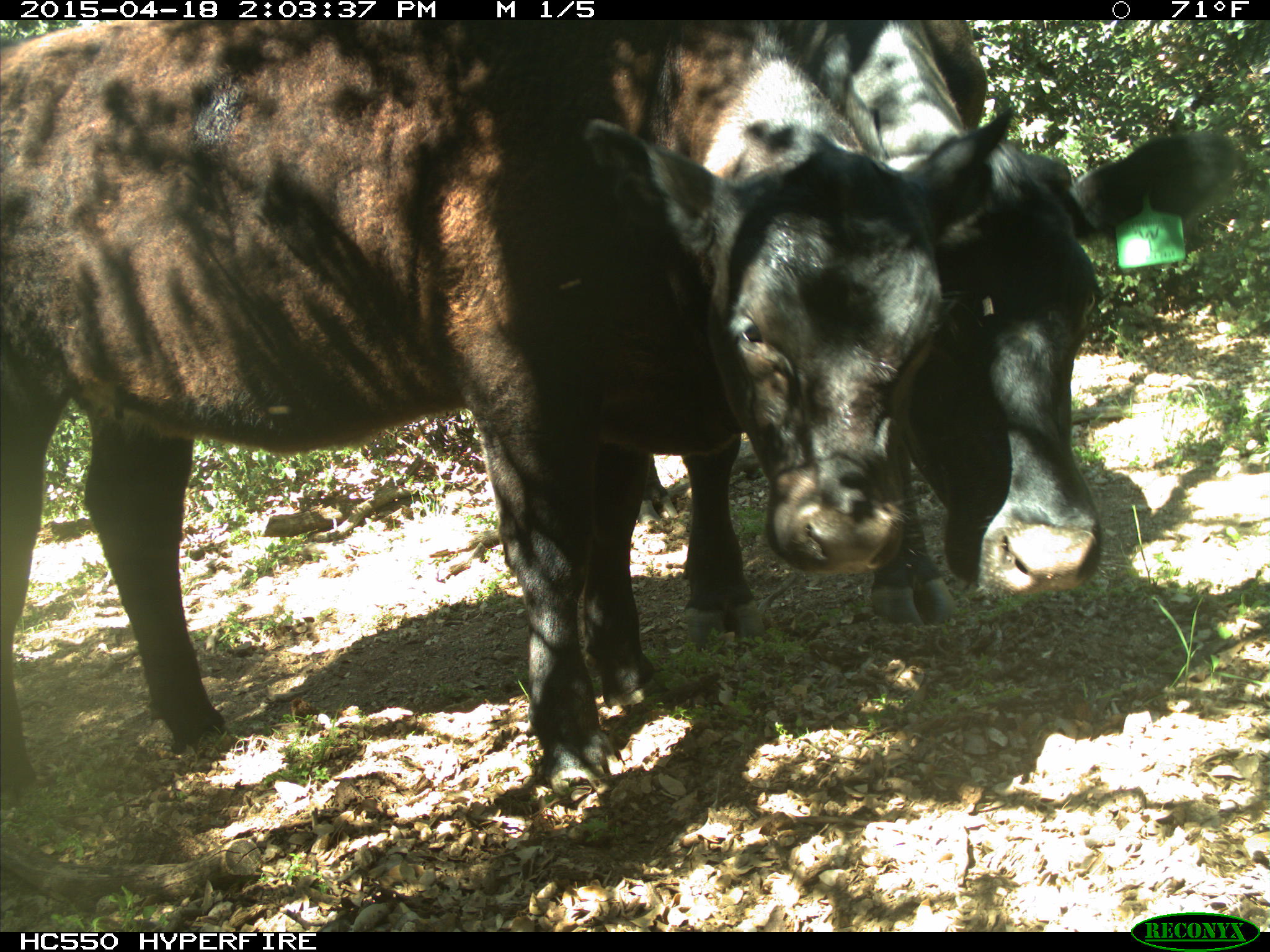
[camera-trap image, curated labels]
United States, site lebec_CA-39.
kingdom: Animalia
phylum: Chordata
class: Mammalia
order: Artiodactyla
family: Bovidae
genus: Bos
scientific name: Bos taurus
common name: domestic cow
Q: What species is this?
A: Bos taurus (domestic cow).